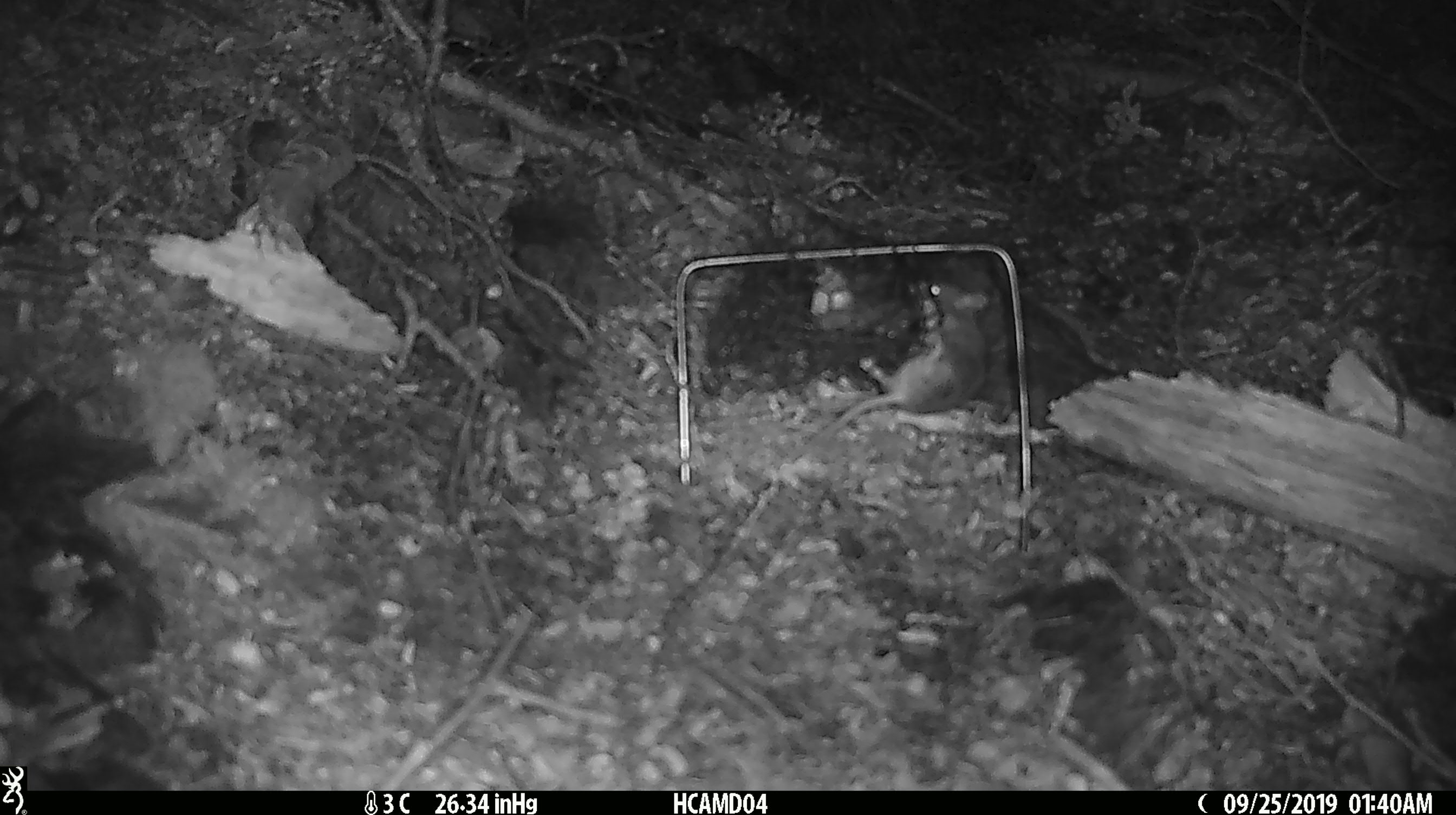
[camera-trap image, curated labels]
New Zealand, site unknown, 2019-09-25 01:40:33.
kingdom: Animalia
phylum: Chordata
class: Mammalia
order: Rodentia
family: Muridae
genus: Mus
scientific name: Mus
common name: mouse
Mouse (Mus).